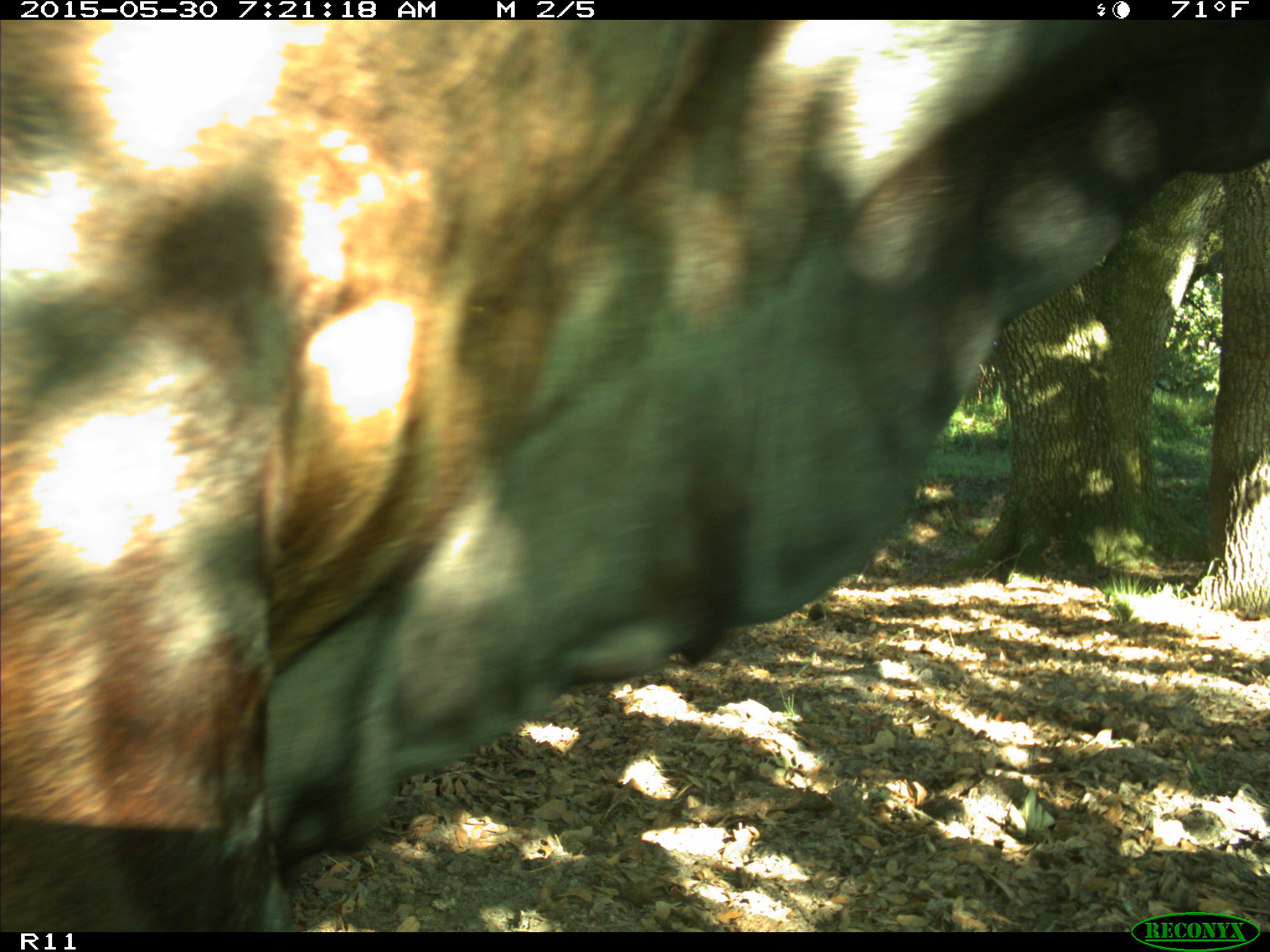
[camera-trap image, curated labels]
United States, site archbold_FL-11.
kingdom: Animalia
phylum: Chordata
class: Mammalia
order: Artiodactyla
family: Bovidae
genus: Bos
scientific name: Bos taurus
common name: domestic cow